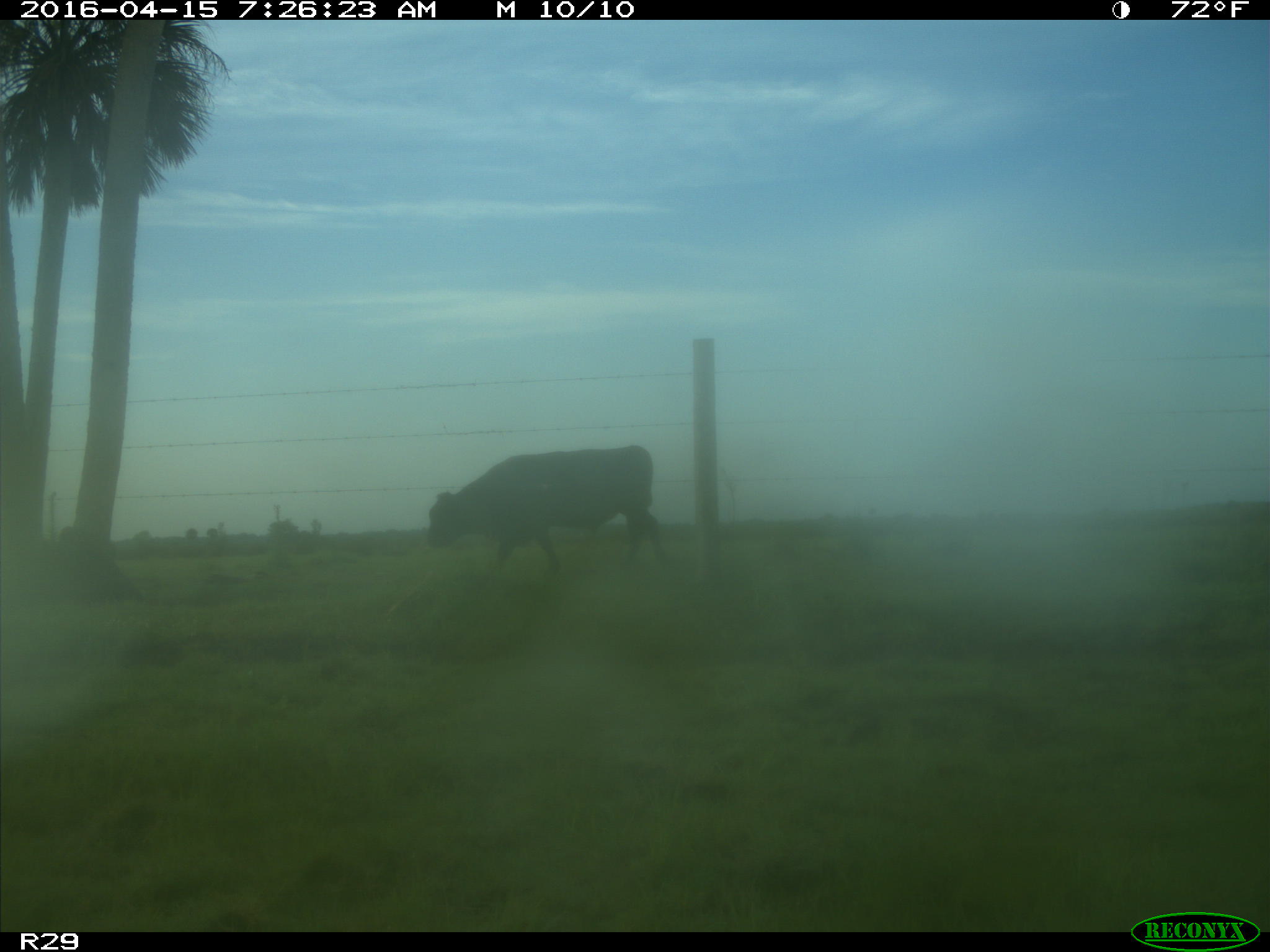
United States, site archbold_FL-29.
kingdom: Animalia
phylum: Chordata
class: Mammalia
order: Artiodactyla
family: Bovidae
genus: Bos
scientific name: Bos taurus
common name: domestic cow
Bos taurus (domestic cow).